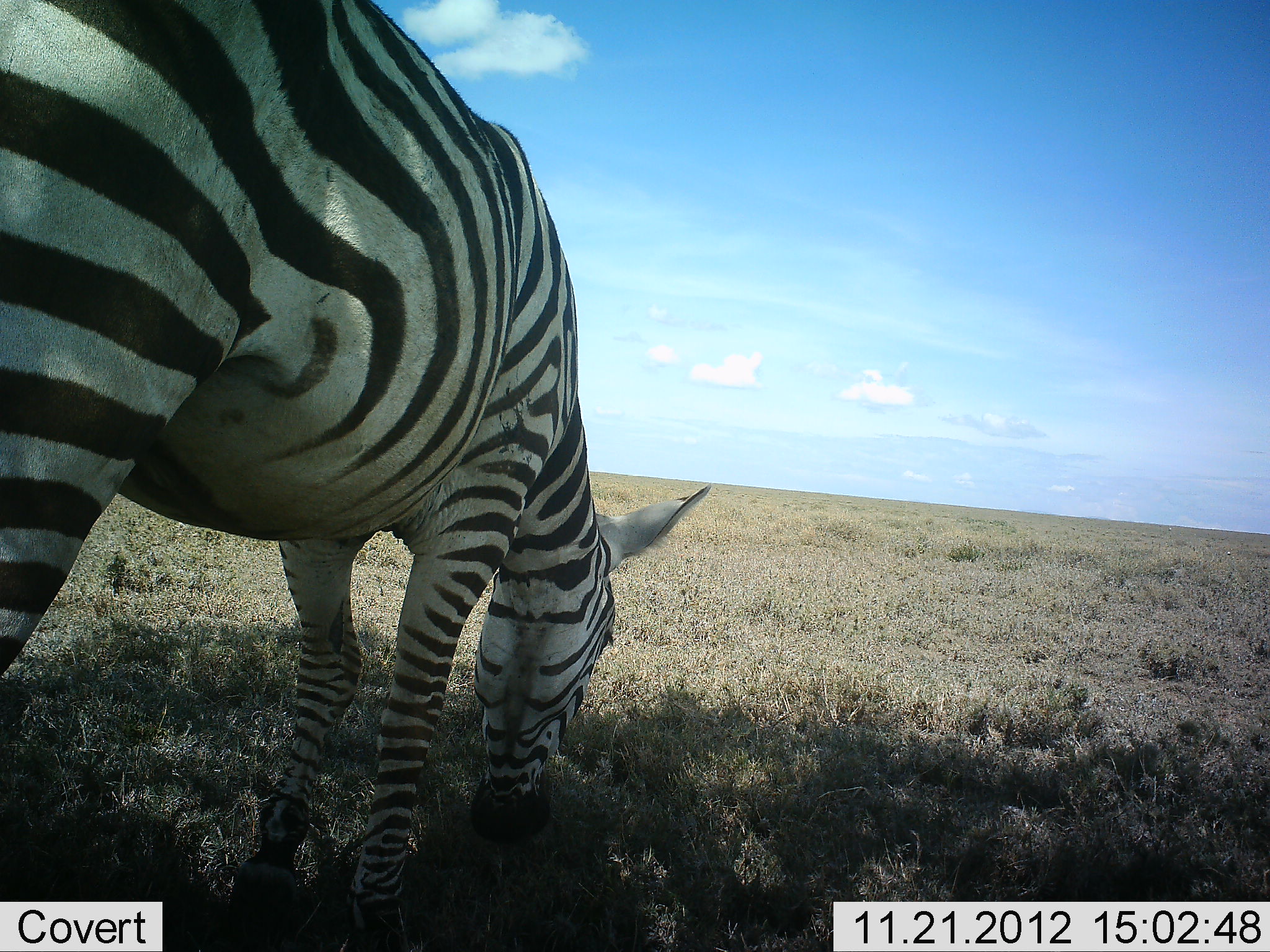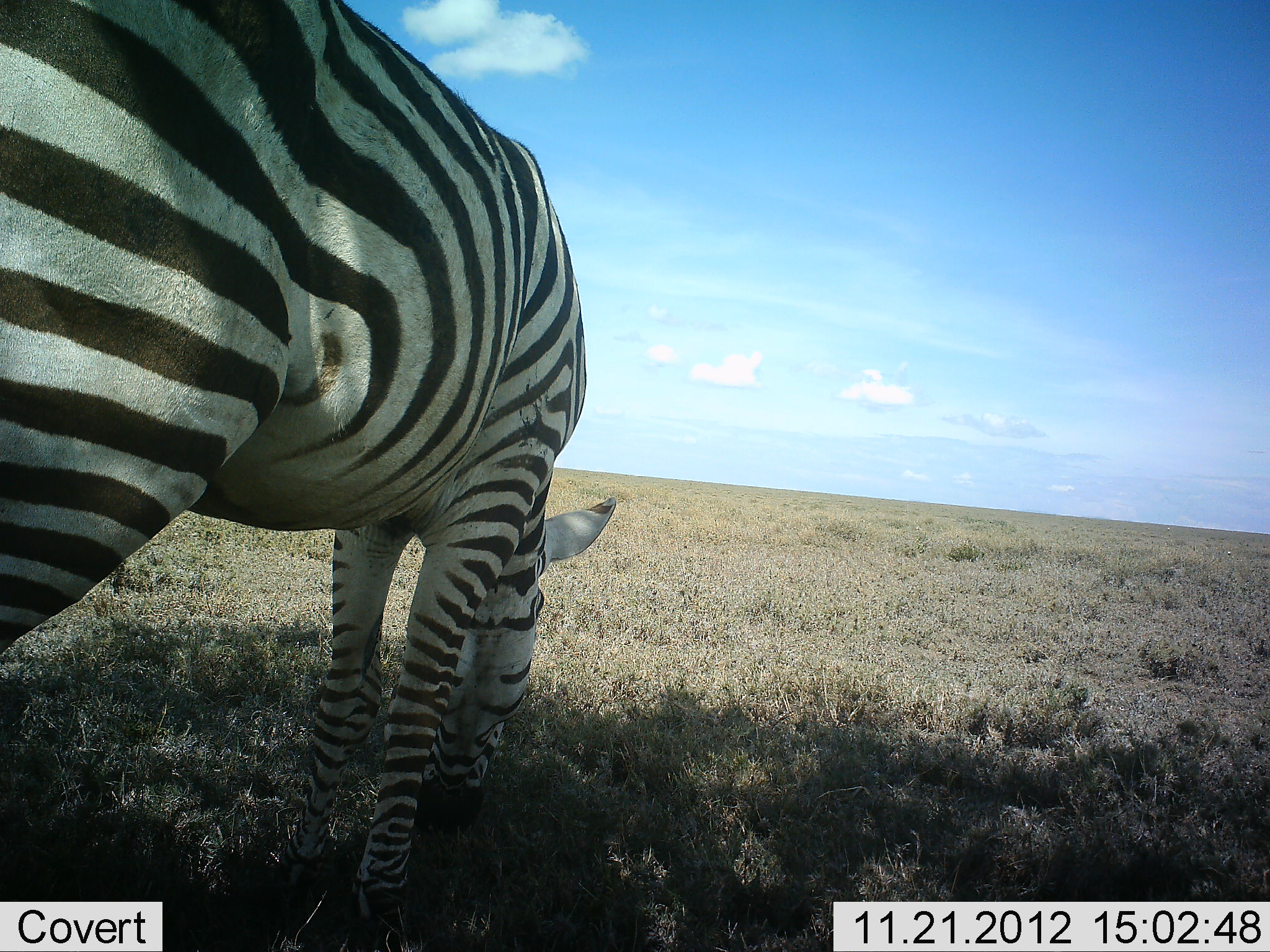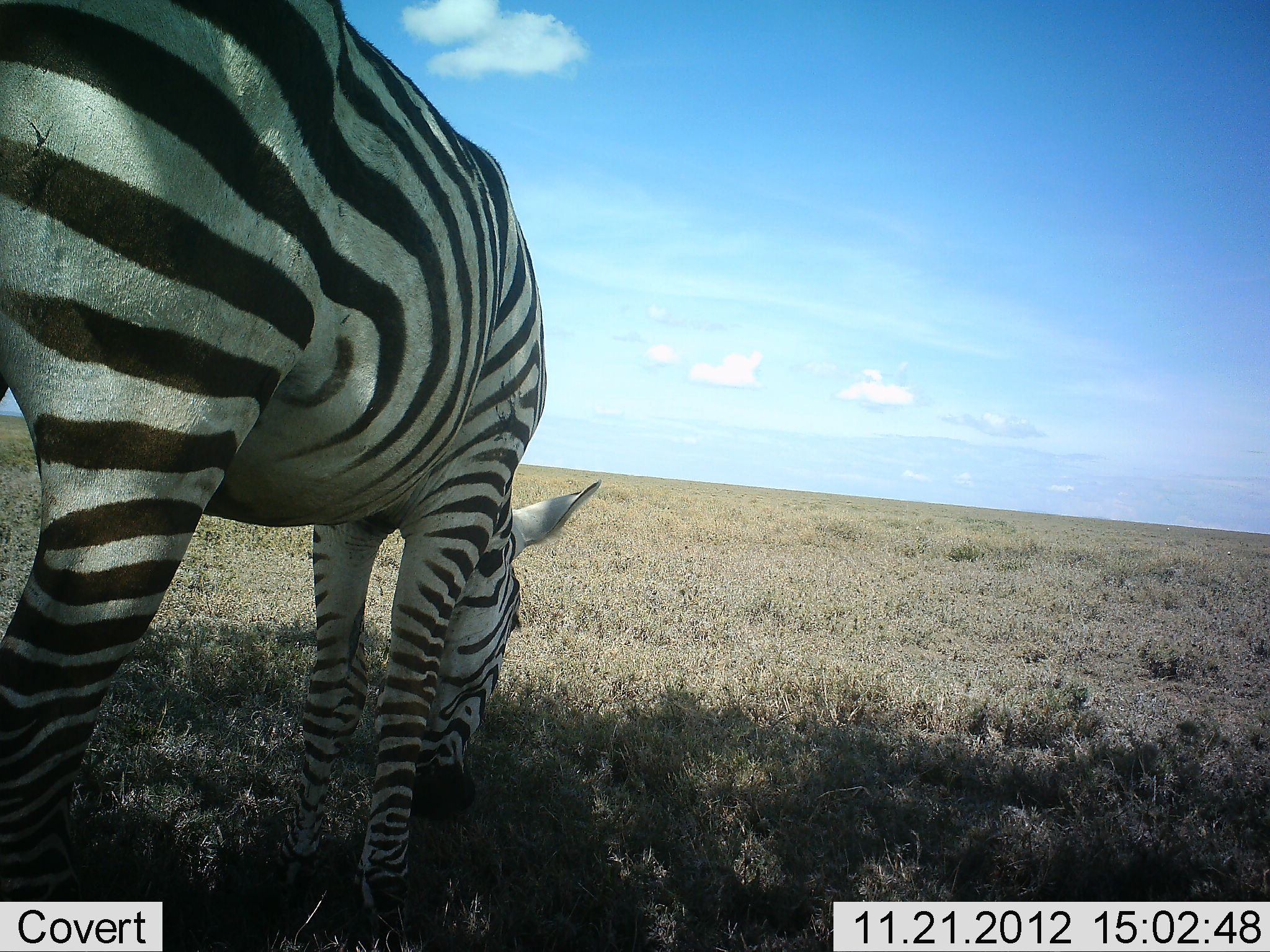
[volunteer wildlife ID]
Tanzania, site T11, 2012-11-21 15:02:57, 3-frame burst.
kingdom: Animalia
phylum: Chordata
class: Mammalia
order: Perissodactyla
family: Equidae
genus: Equus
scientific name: Equus quagga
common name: plains zebra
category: zebra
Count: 1.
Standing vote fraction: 20%.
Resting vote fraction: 0%.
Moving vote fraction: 10%.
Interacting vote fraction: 0%.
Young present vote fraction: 0%.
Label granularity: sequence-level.